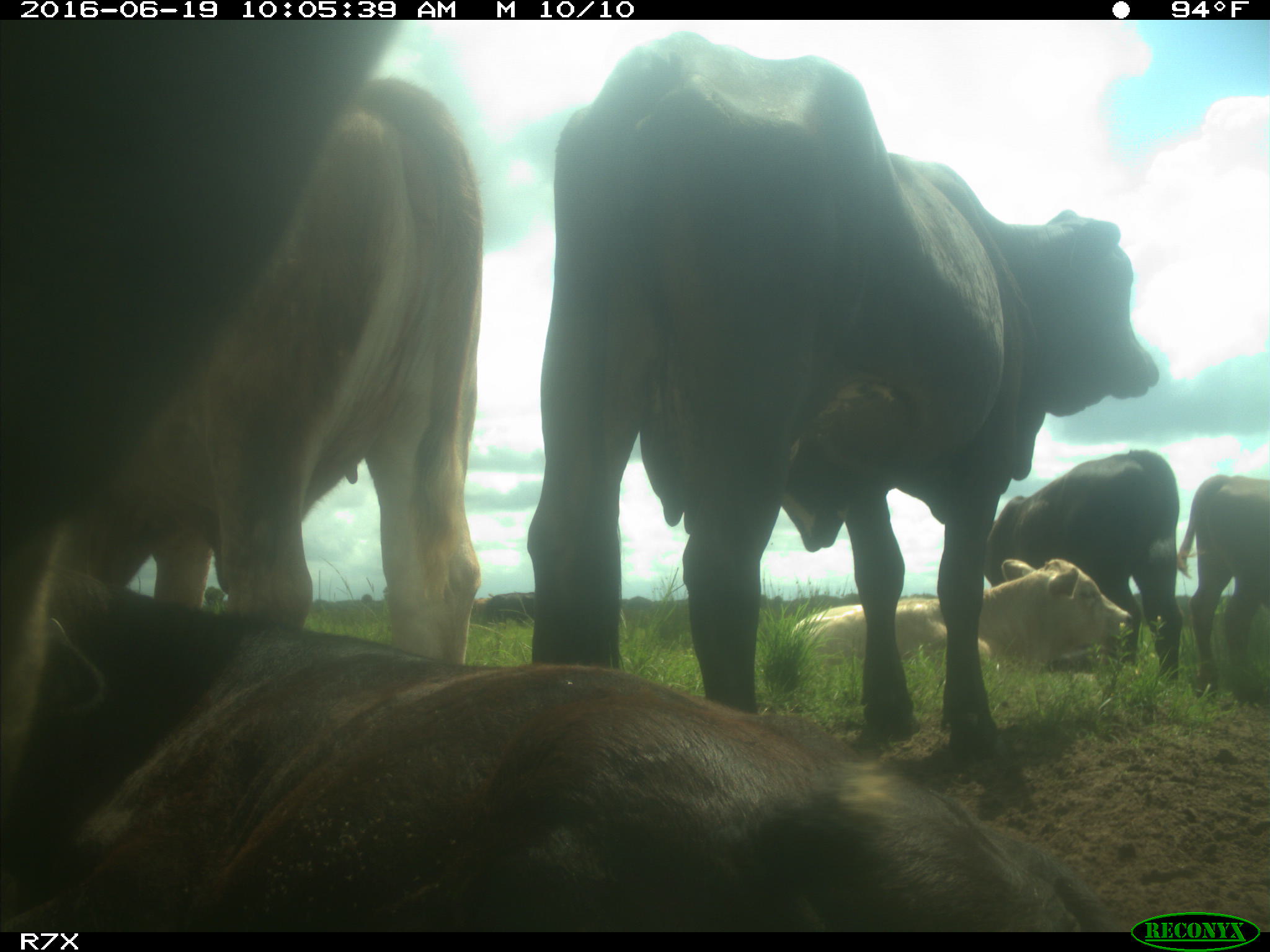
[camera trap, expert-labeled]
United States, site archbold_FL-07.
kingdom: Animalia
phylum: Chordata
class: Mammalia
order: Artiodactyla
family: Bovidae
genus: Bos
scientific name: Bos taurus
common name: domestic cow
Bos taurus (domestic cow).